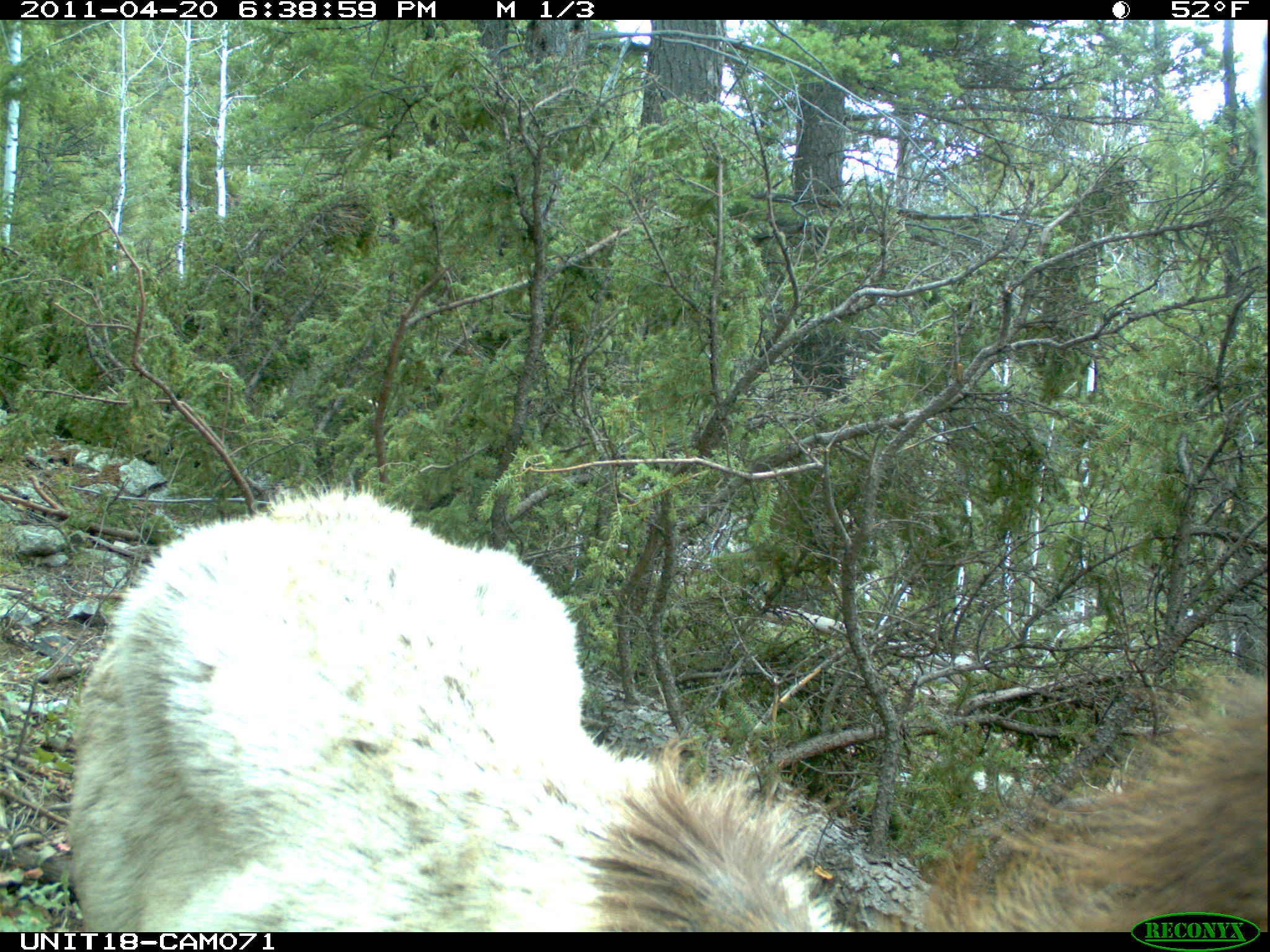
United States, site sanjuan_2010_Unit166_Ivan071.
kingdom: Animalia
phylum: Chordata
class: Mammalia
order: Artiodactyla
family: Cervidae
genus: Cervus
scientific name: Cervus elaphus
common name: red deer